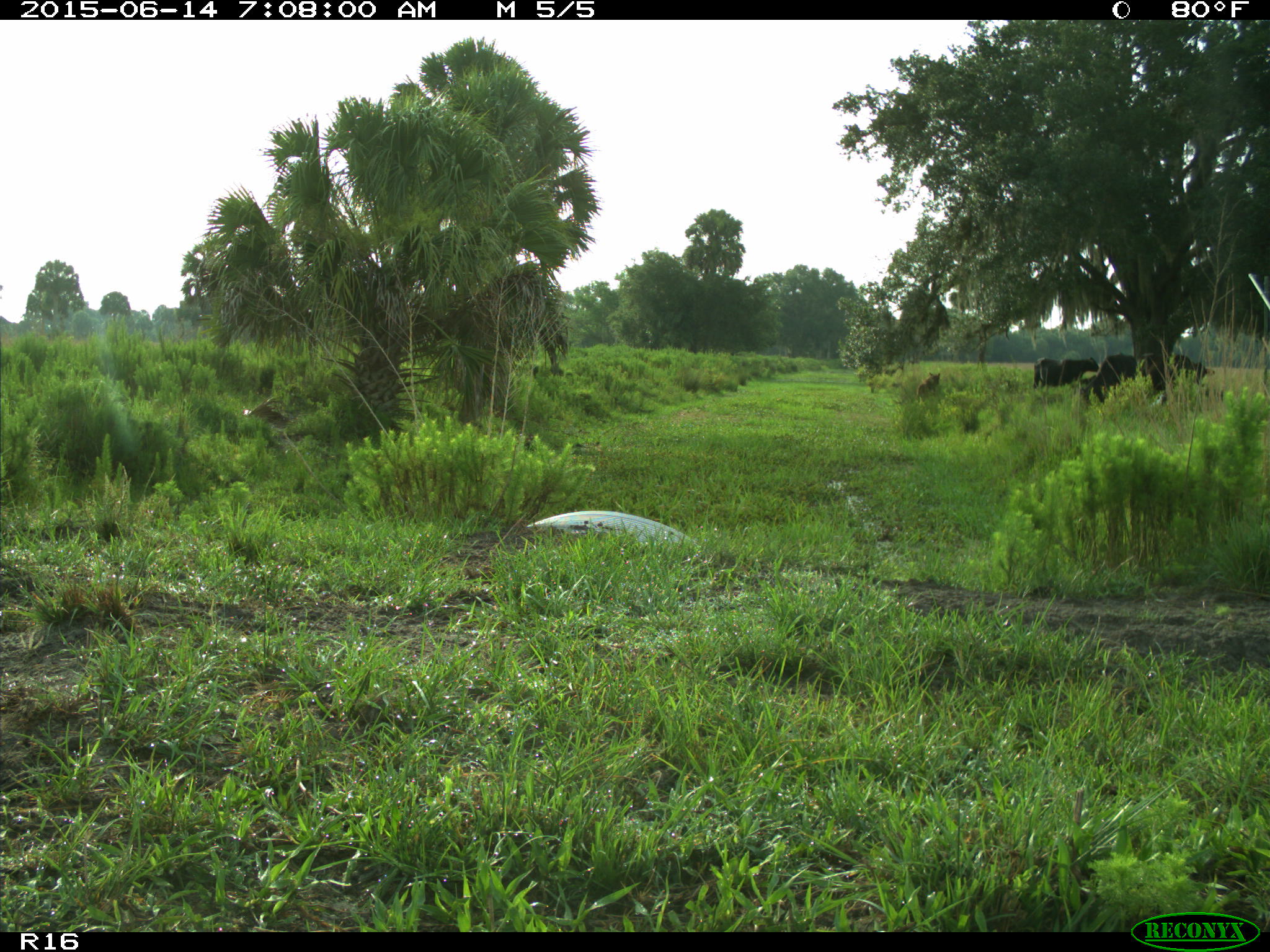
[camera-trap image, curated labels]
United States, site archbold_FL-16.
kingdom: Animalia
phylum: Chordata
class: Mammalia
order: Artiodactyla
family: Bovidae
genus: Bos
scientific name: Bos taurus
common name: domestic cow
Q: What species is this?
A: Bos taurus (domestic cow).